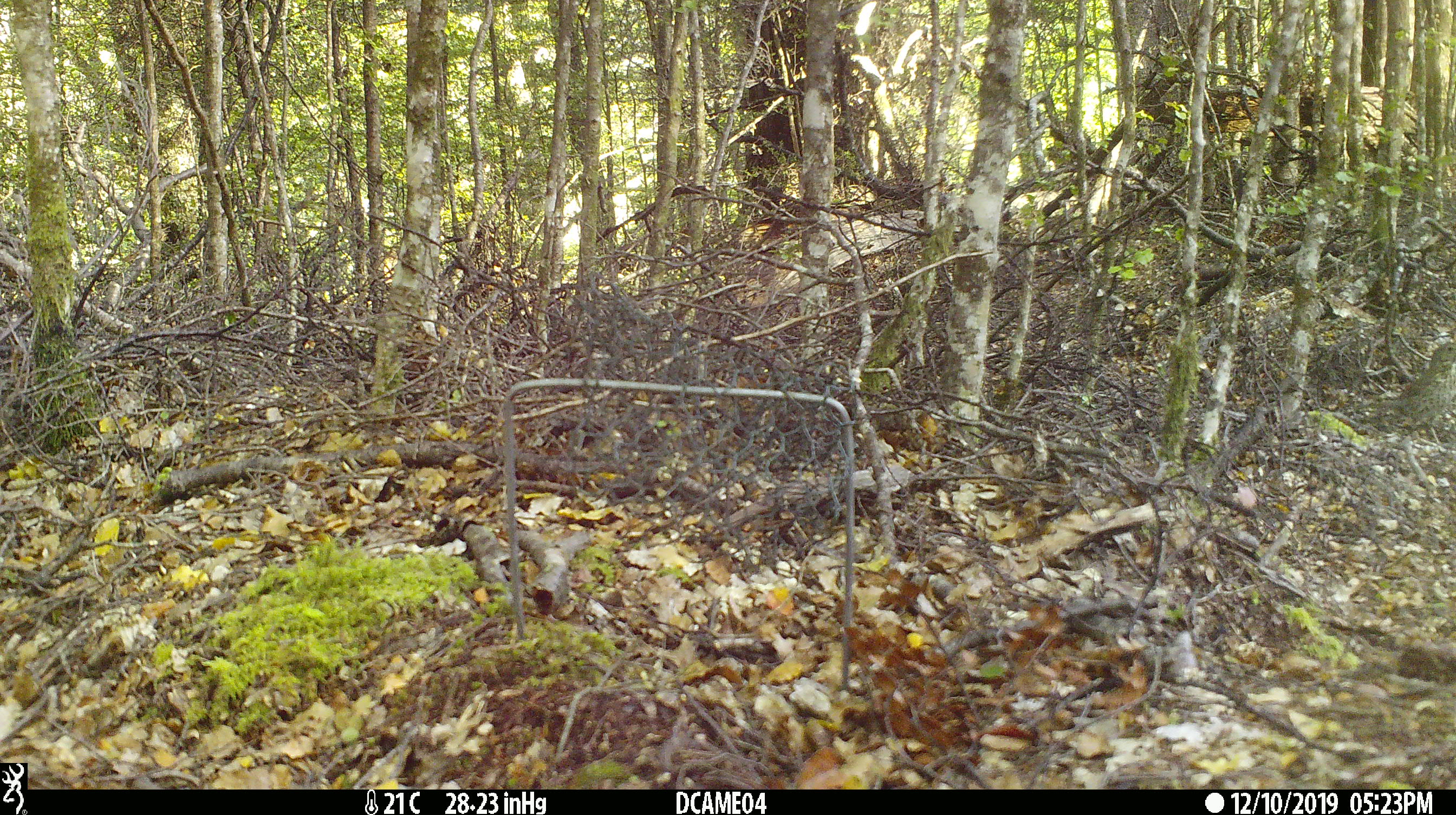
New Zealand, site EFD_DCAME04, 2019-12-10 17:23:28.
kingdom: Animalia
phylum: Chordata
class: Aves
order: Passeriformes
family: Turdidae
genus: Turdus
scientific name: Turdus philomelos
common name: song thrush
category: thrush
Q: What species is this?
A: Thrush (song thrush) (Turdus philomelos).